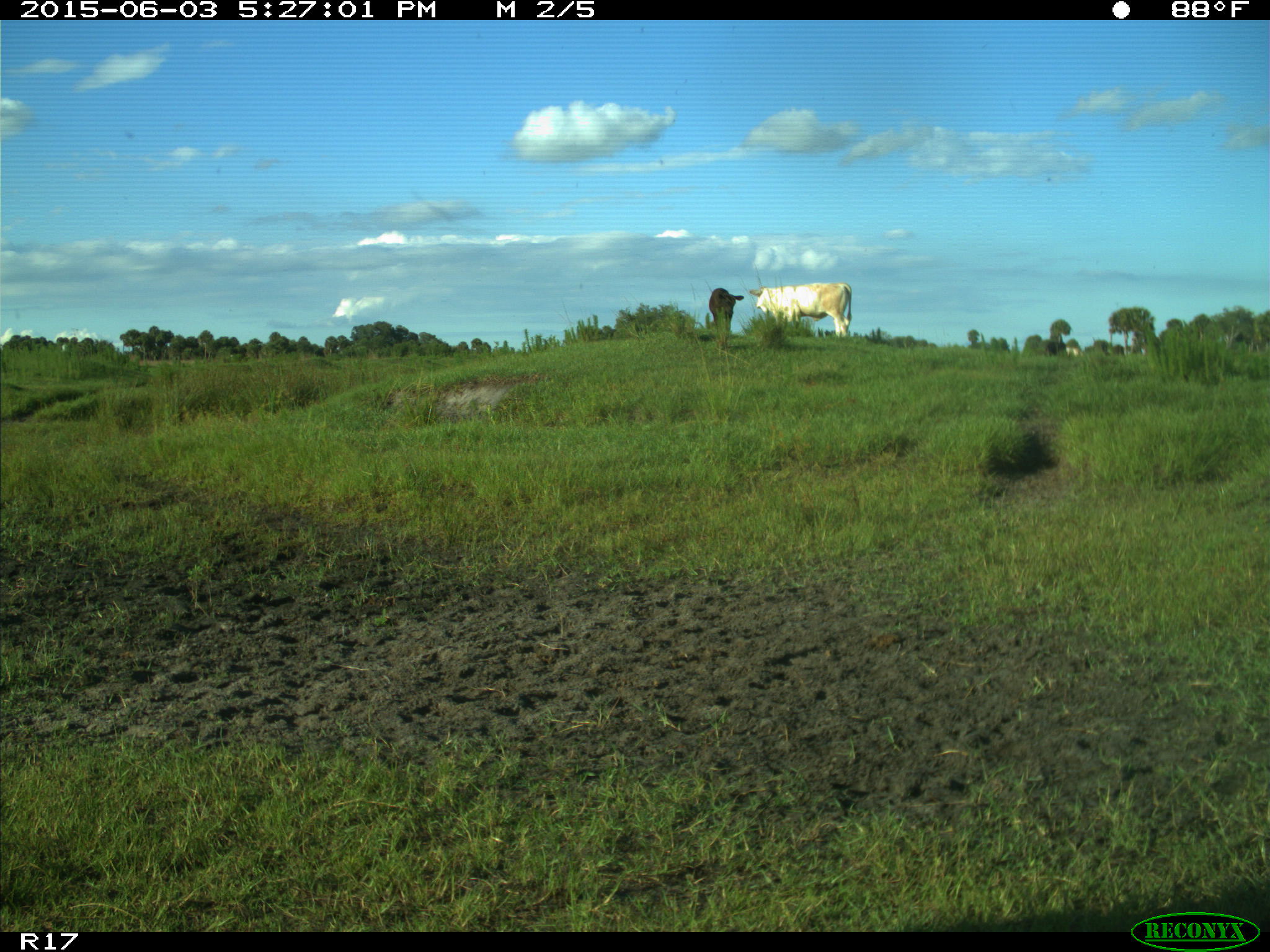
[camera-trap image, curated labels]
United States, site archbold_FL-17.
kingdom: Animalia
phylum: Chordata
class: Mammalia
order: Artiodactyla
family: Bovidae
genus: Bos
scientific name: Bos taurus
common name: domestic cow